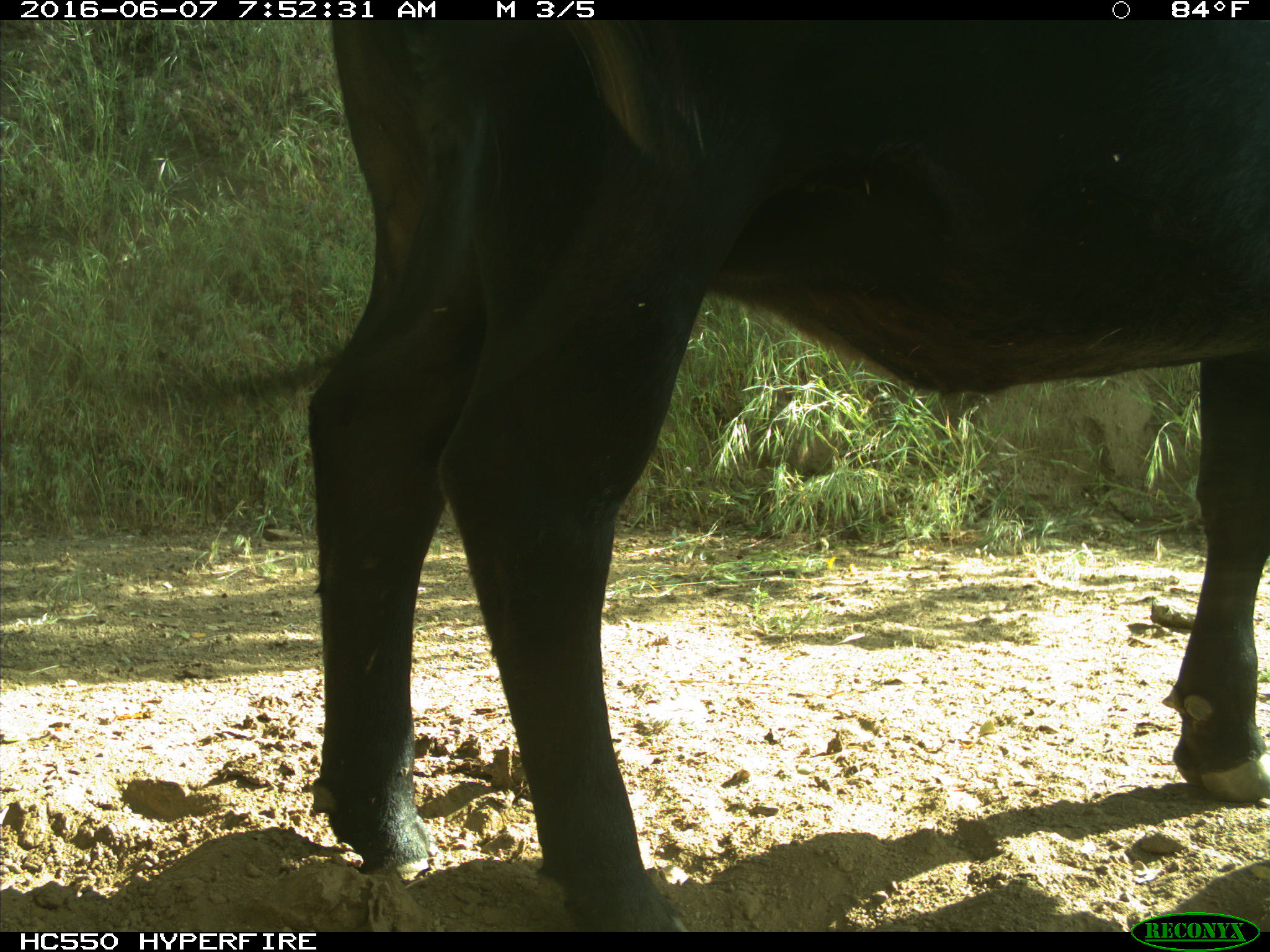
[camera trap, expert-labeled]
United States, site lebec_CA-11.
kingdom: Animalia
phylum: Chordata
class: Mammalia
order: Artiodactyla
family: Bovidae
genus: Bos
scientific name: Bos taurus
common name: domestic cow